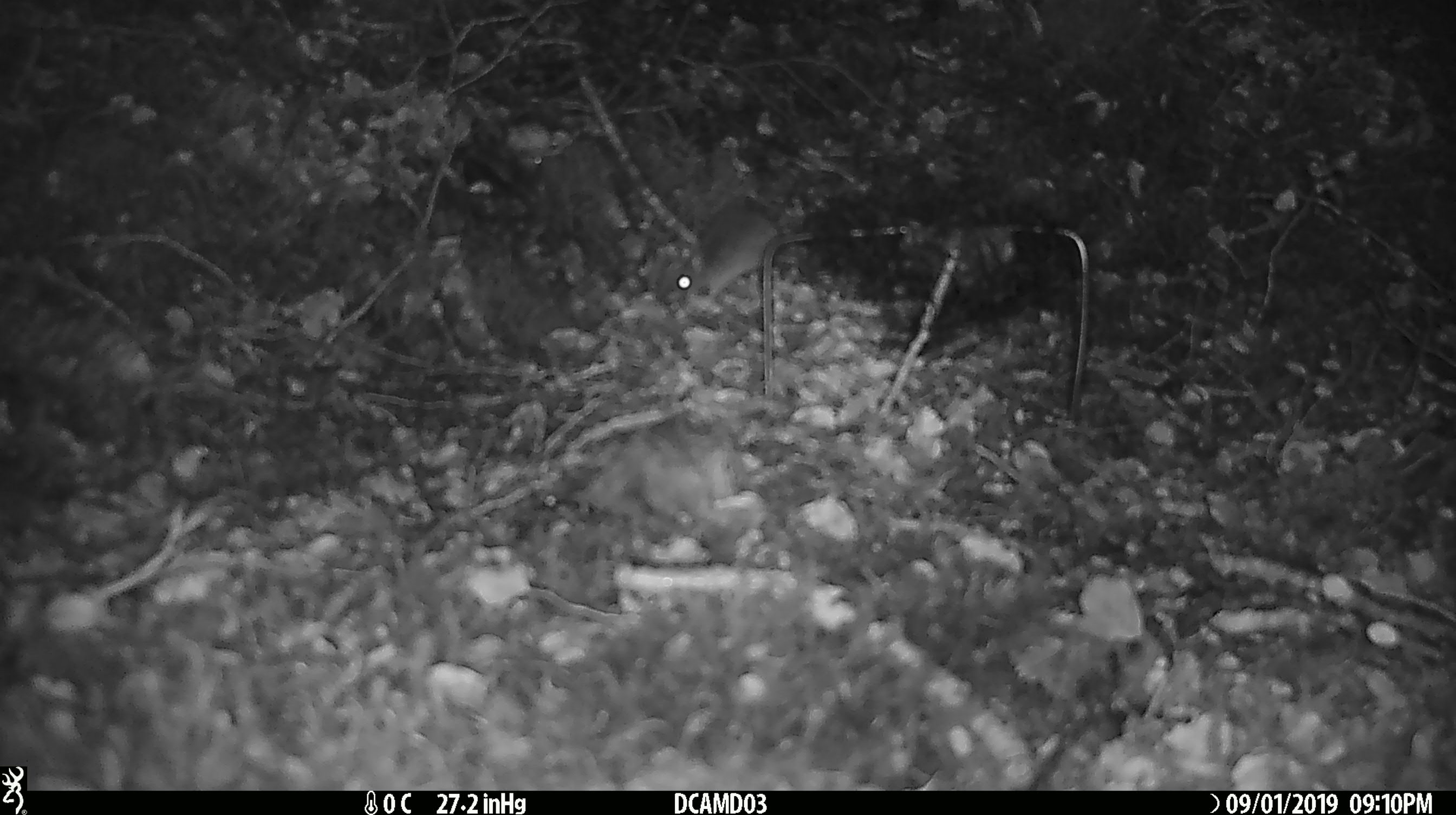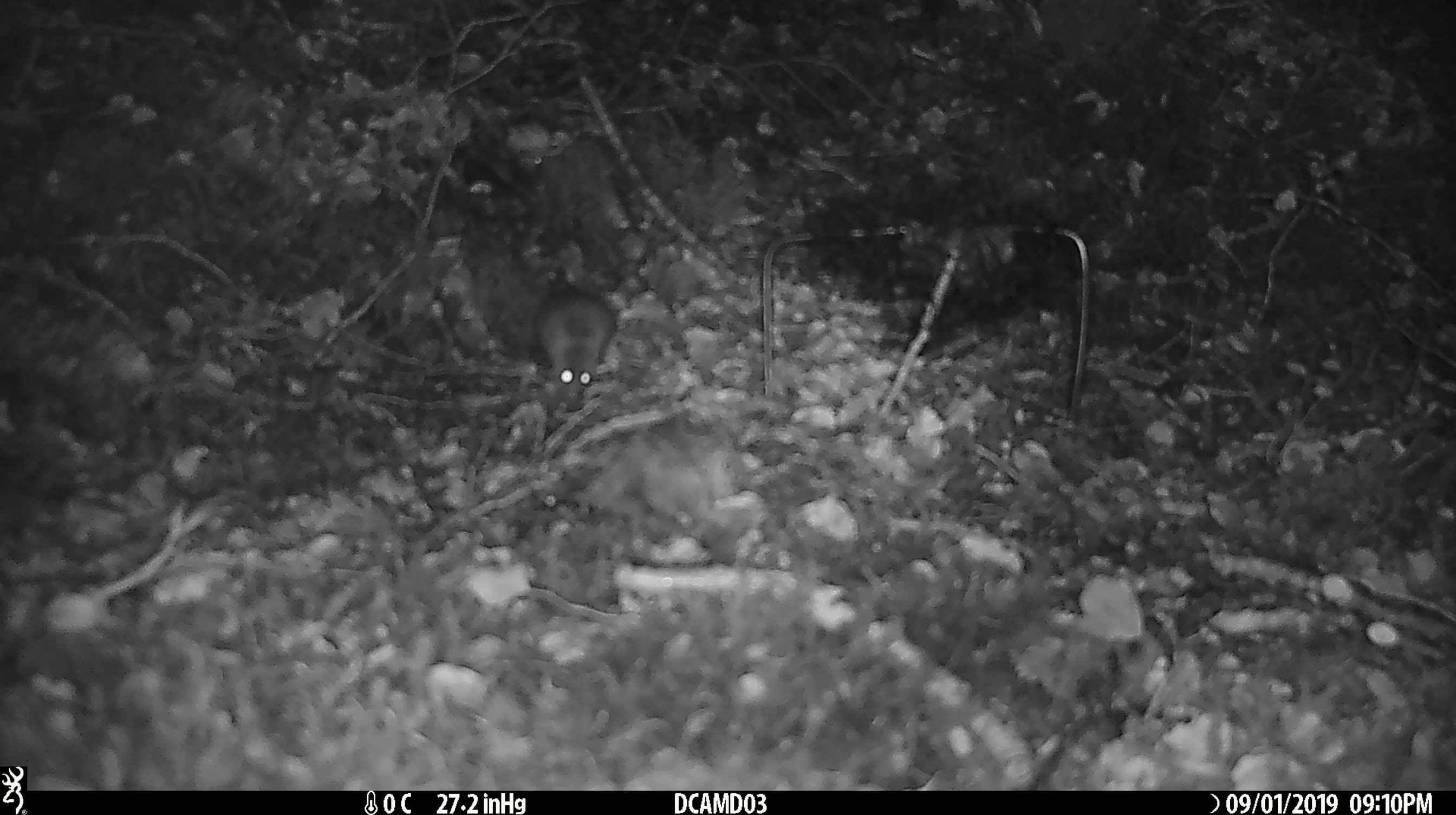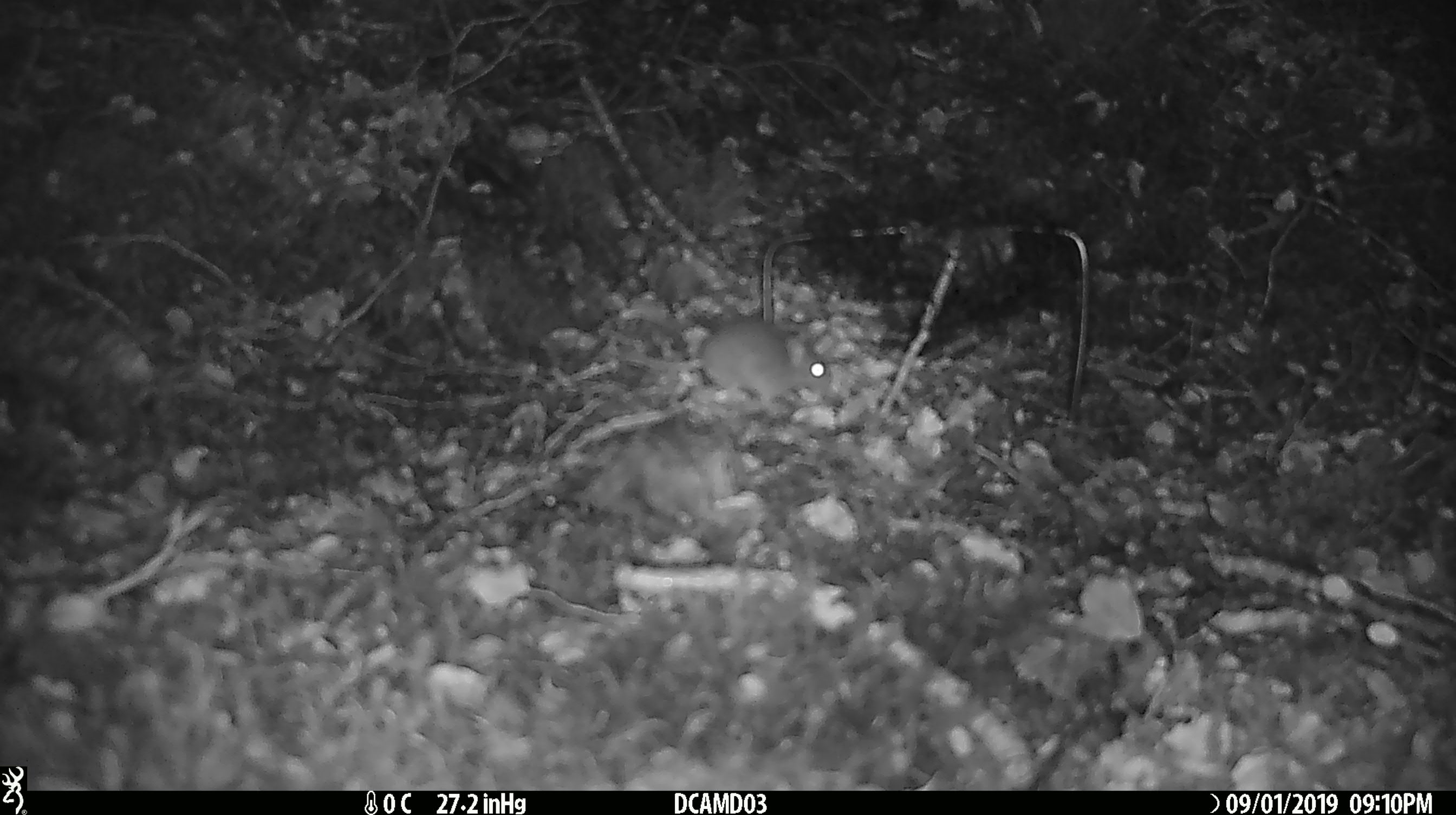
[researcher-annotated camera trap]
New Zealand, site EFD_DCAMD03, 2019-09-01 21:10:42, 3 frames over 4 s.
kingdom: Animalia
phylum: Chordata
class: Mammalia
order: Rodentia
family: Muridae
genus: Mus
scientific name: Mus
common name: mouse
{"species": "mouse (Mus)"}